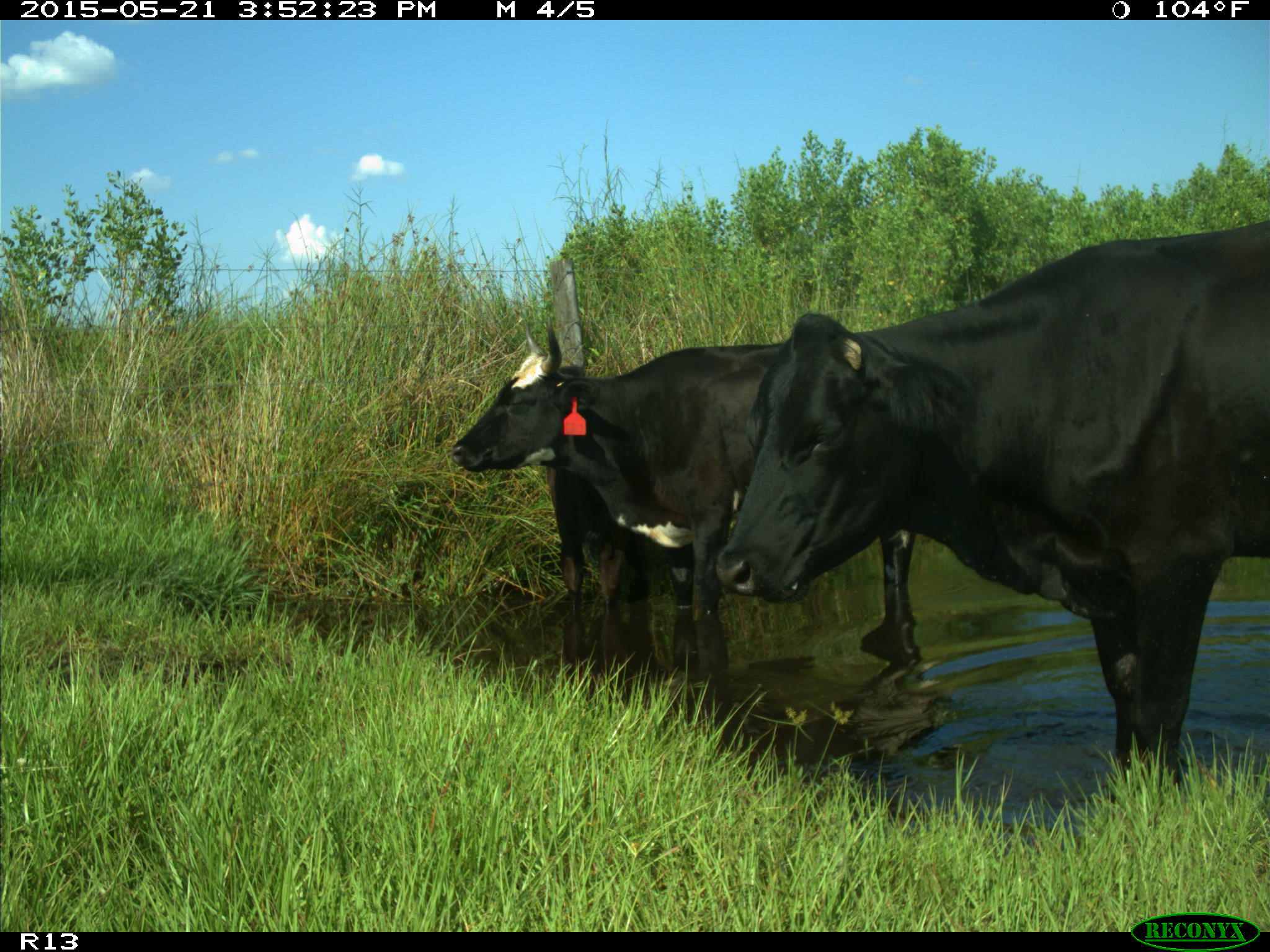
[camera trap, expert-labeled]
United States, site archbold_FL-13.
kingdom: Animalia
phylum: Chordata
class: Mammalia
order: Artiodactyla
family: Bovidae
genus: Bos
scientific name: Bos taurus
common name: domestic cow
Bos taurus (domestic cow).